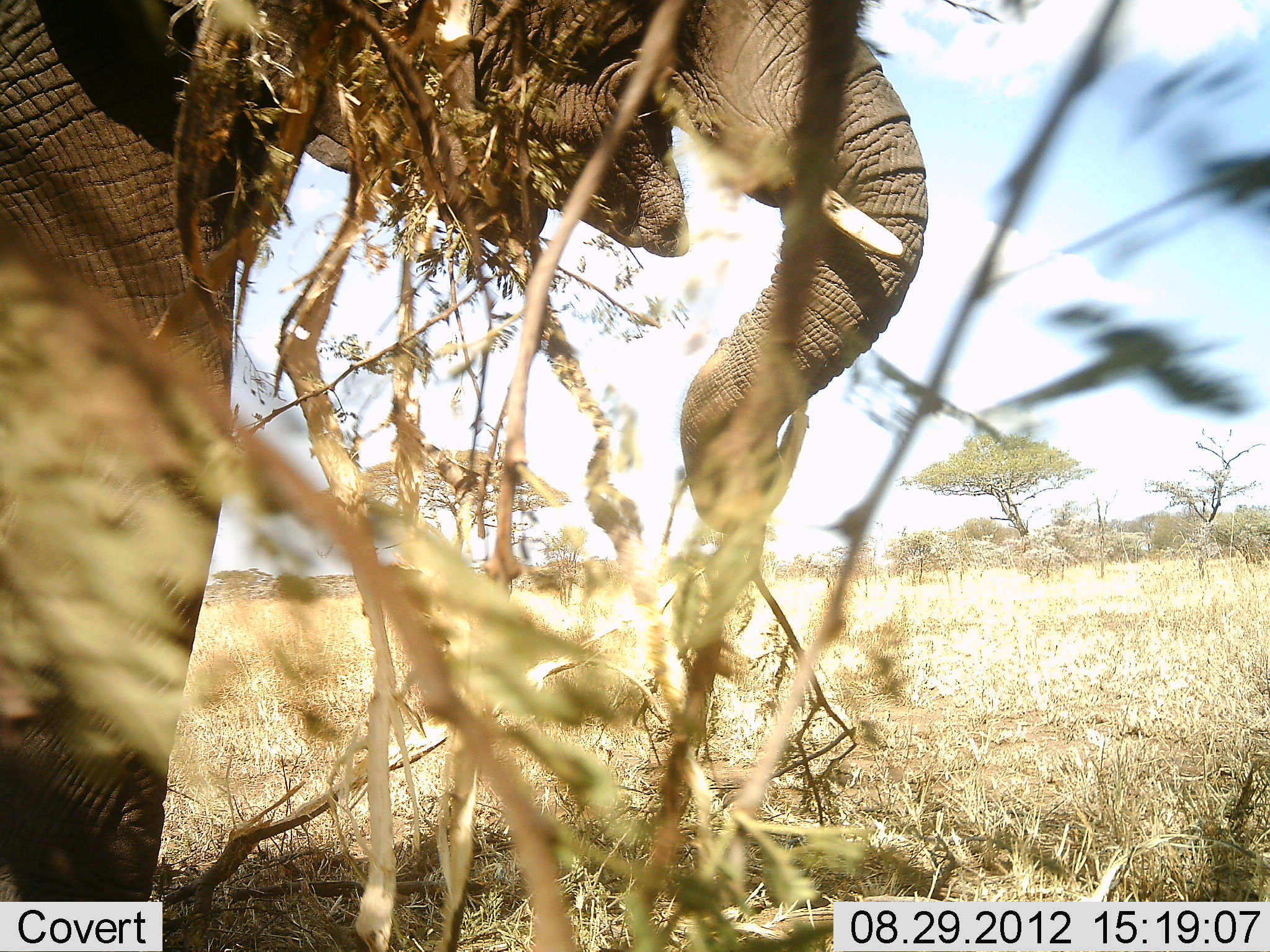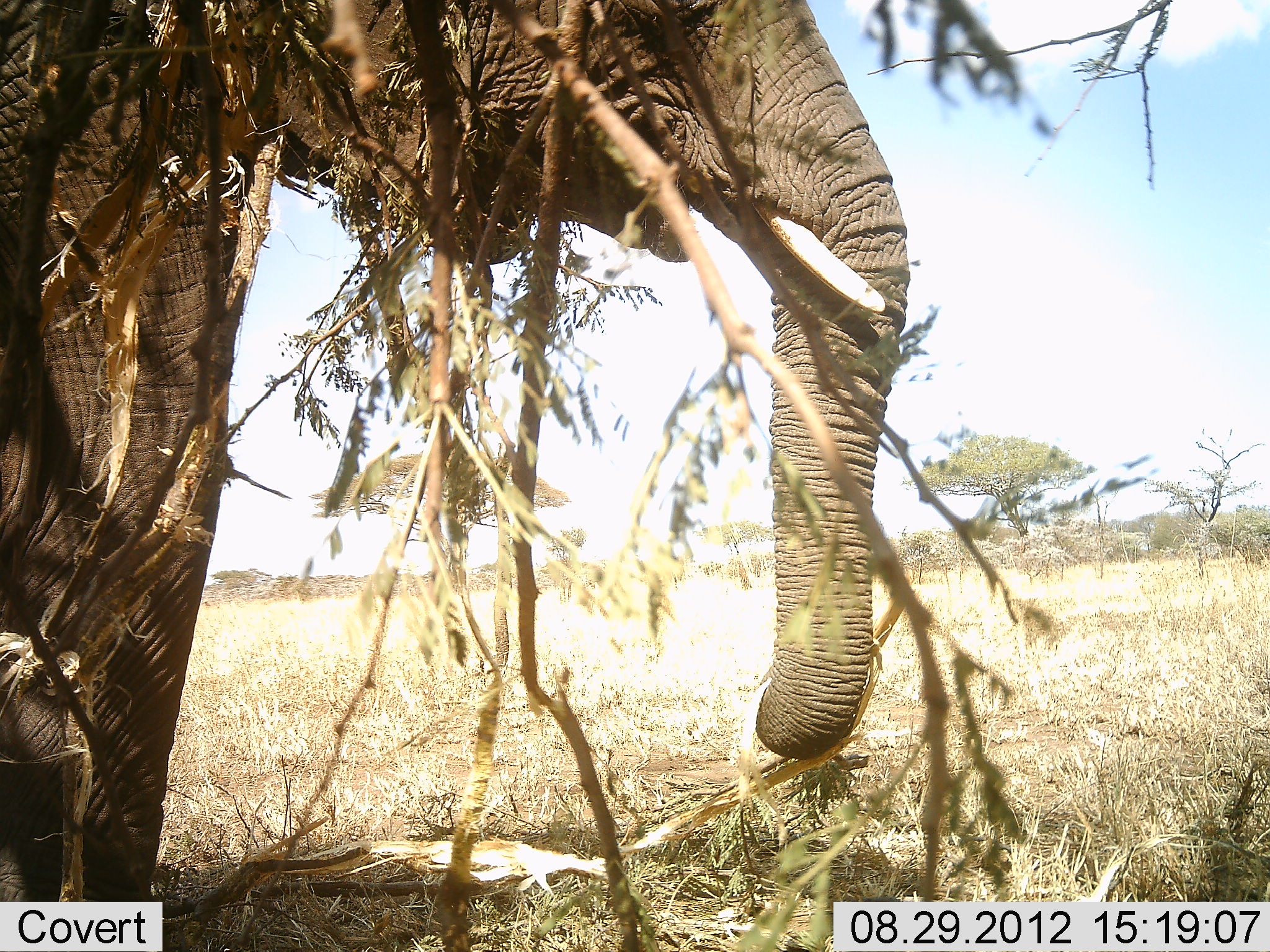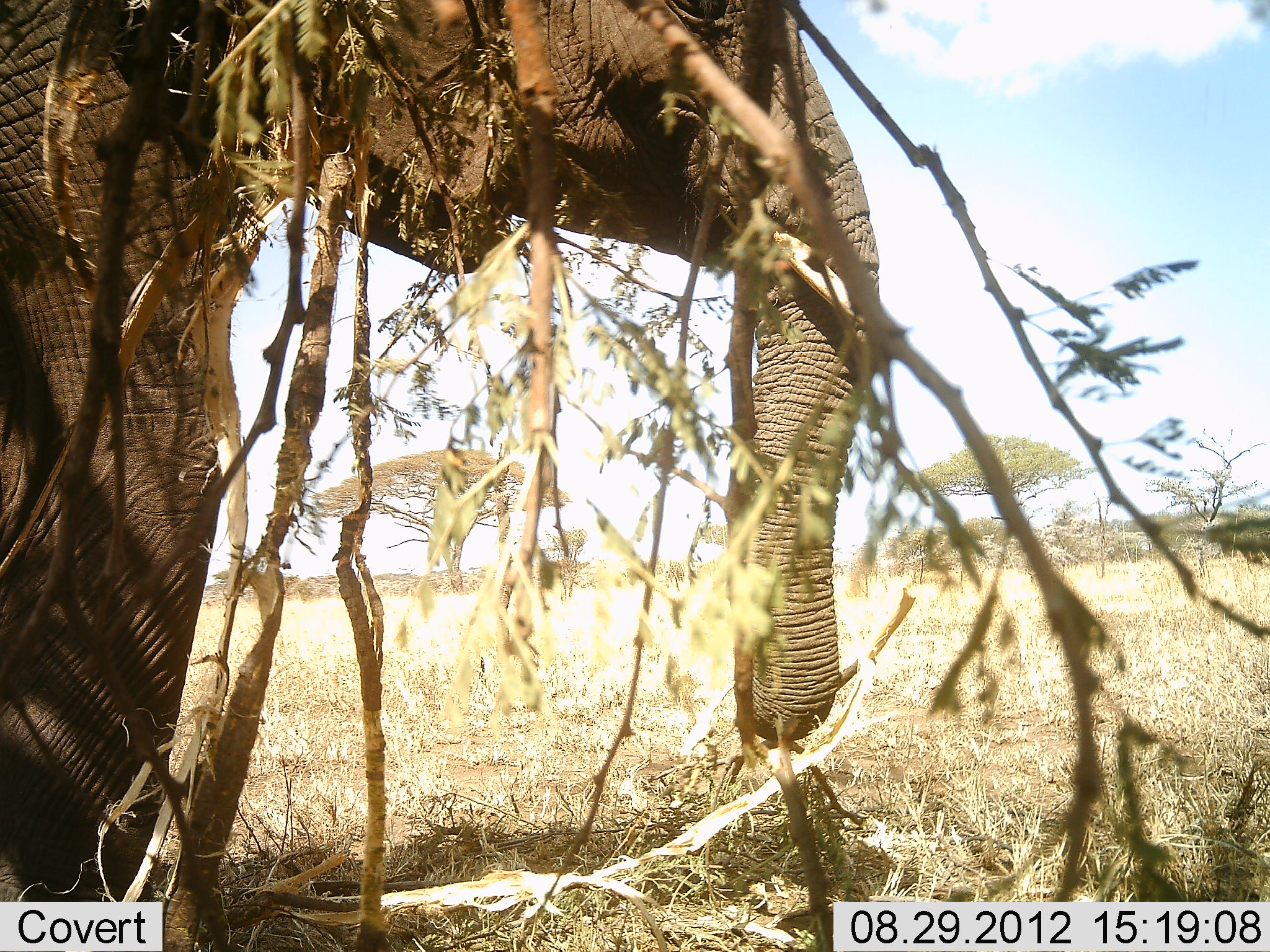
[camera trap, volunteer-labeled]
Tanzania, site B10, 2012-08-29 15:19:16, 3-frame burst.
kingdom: Animalia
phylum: Chordata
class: Mammalia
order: Proboscidea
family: Elephantidae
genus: Loxodonta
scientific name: Loxodonta africana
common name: african bush elephant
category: elephant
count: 1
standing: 0%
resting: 0%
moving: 0%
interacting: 0%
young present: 0%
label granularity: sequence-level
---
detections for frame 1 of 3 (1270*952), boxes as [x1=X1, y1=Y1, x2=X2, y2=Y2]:
animal: [x1=2, y1=0, x2=927, y2=902]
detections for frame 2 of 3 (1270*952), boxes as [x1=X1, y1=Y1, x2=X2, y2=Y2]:
animal: [x1=1, y1=0, x2=911, y2=902]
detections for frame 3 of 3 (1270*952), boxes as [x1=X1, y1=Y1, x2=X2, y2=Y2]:
animal: [x1=1, y1=0, x2=881, y2=902]